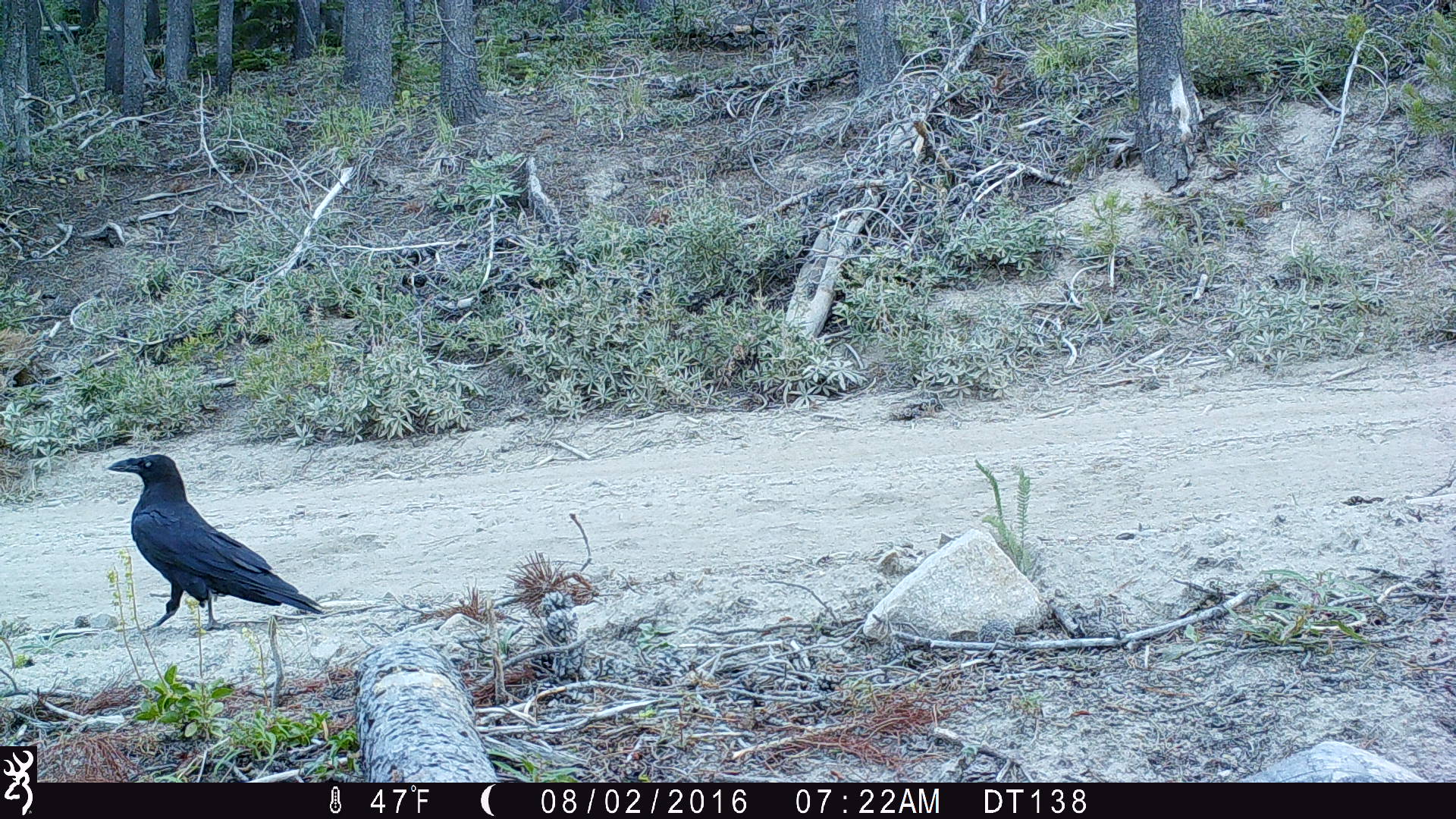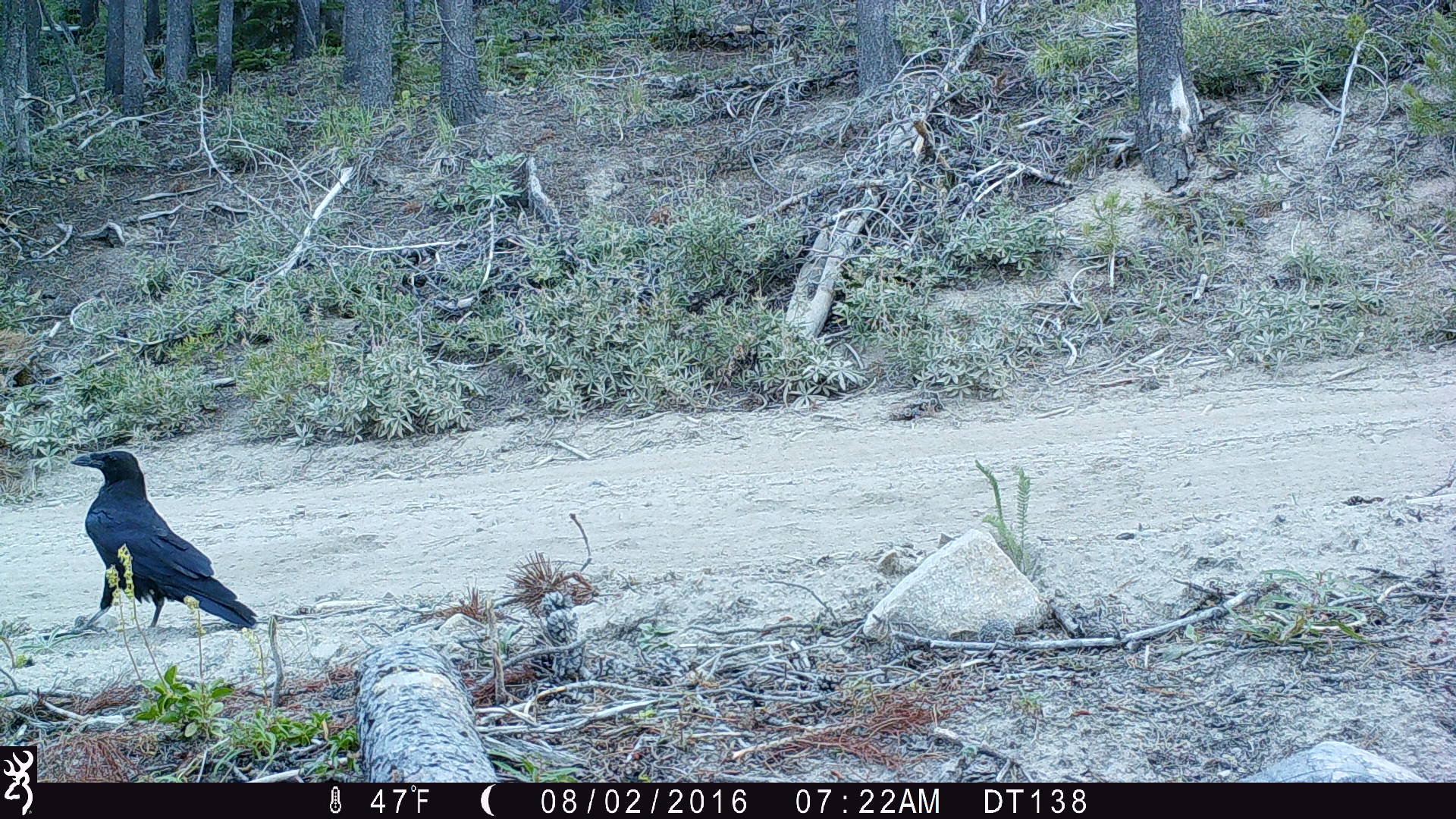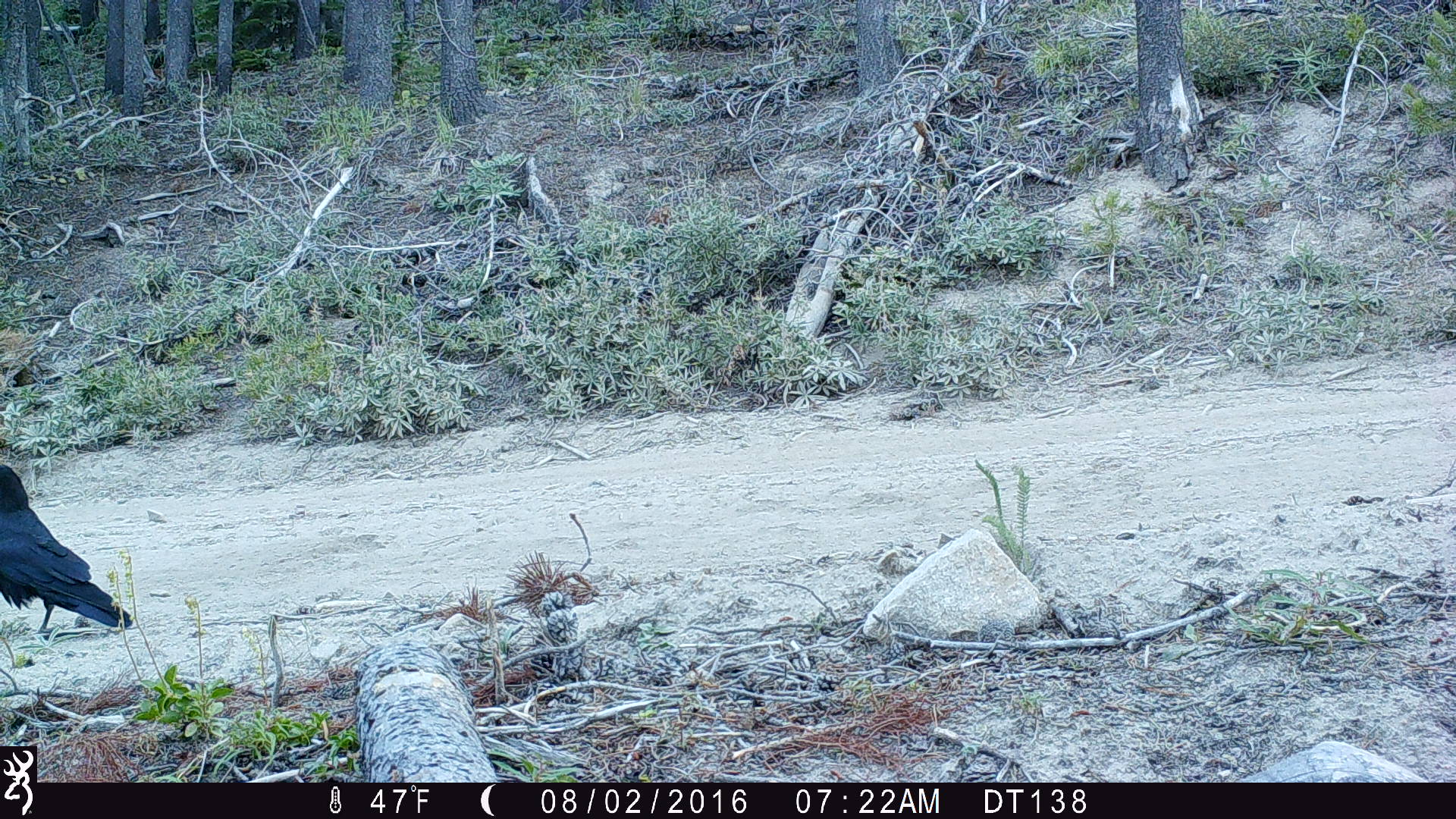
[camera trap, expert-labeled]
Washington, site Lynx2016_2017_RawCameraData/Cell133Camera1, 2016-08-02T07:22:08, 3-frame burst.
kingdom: Animalia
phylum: Chordata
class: Aves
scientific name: Aves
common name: birds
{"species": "Aves (birds)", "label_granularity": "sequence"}